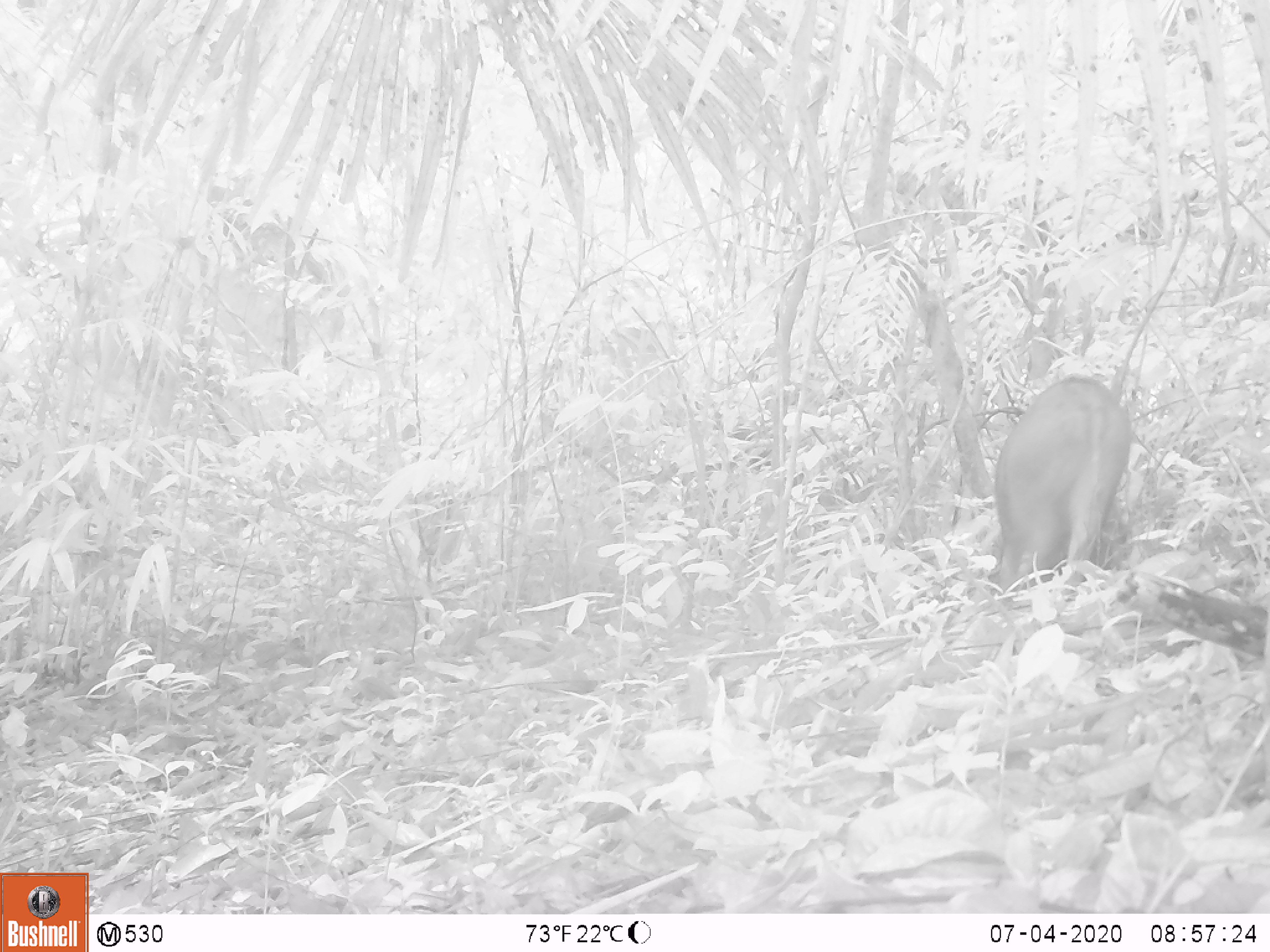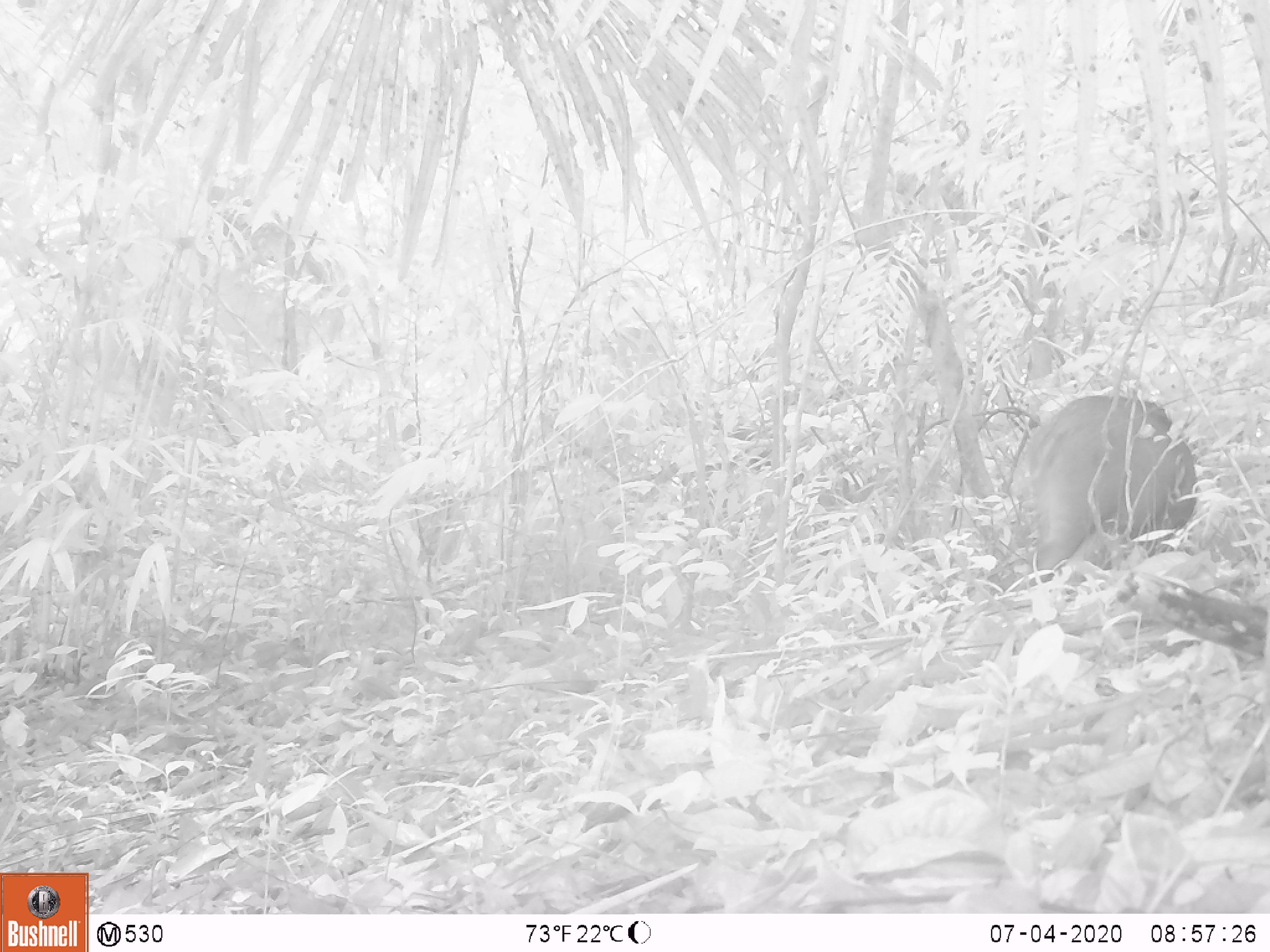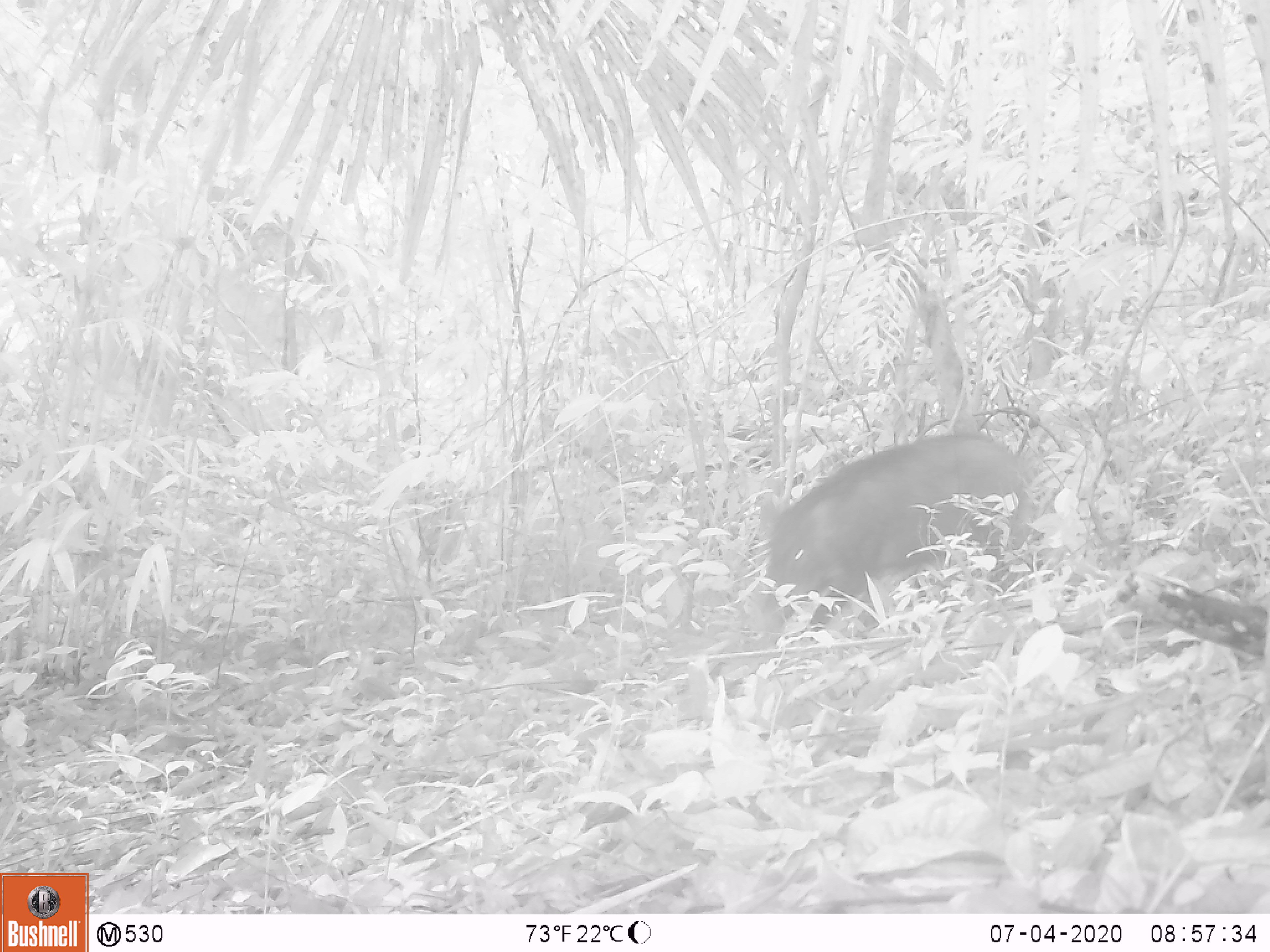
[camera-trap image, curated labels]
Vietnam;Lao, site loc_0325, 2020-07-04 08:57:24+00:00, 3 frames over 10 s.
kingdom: Animalia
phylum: Chordata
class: Mammalia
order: Artiodactyla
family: Suidae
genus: Sus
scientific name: Sus scrofa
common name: eurasian wild pig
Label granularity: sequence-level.